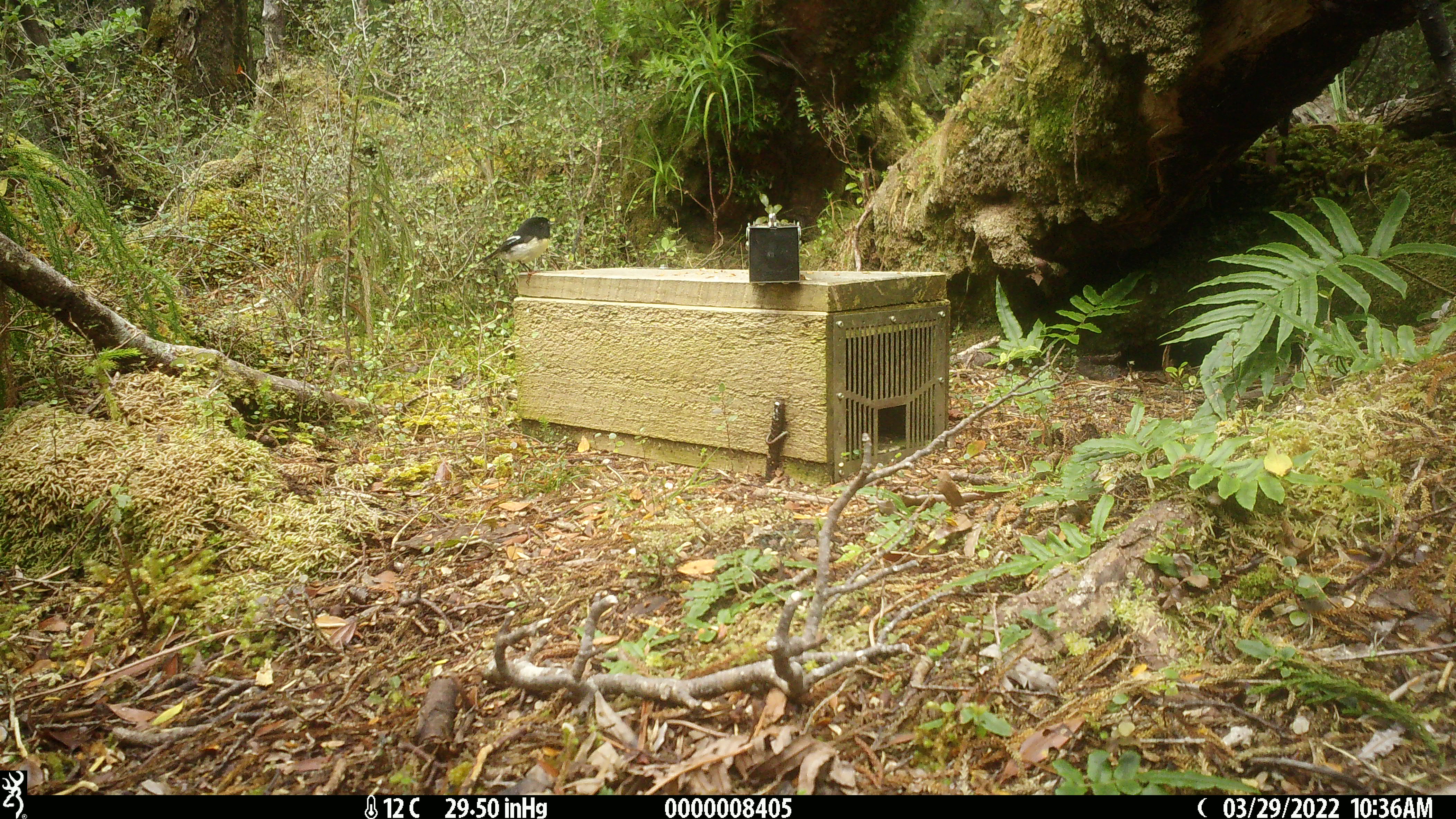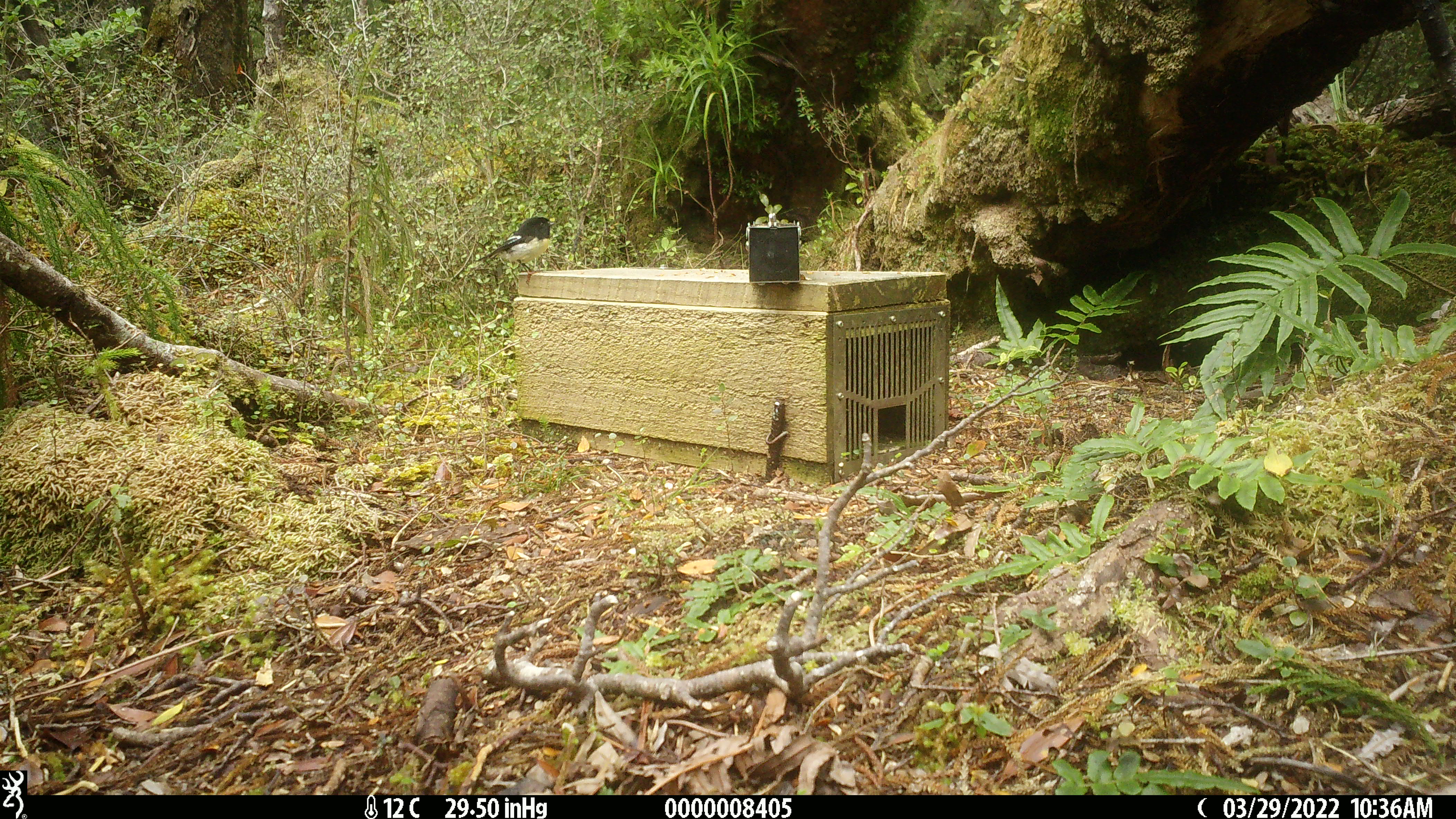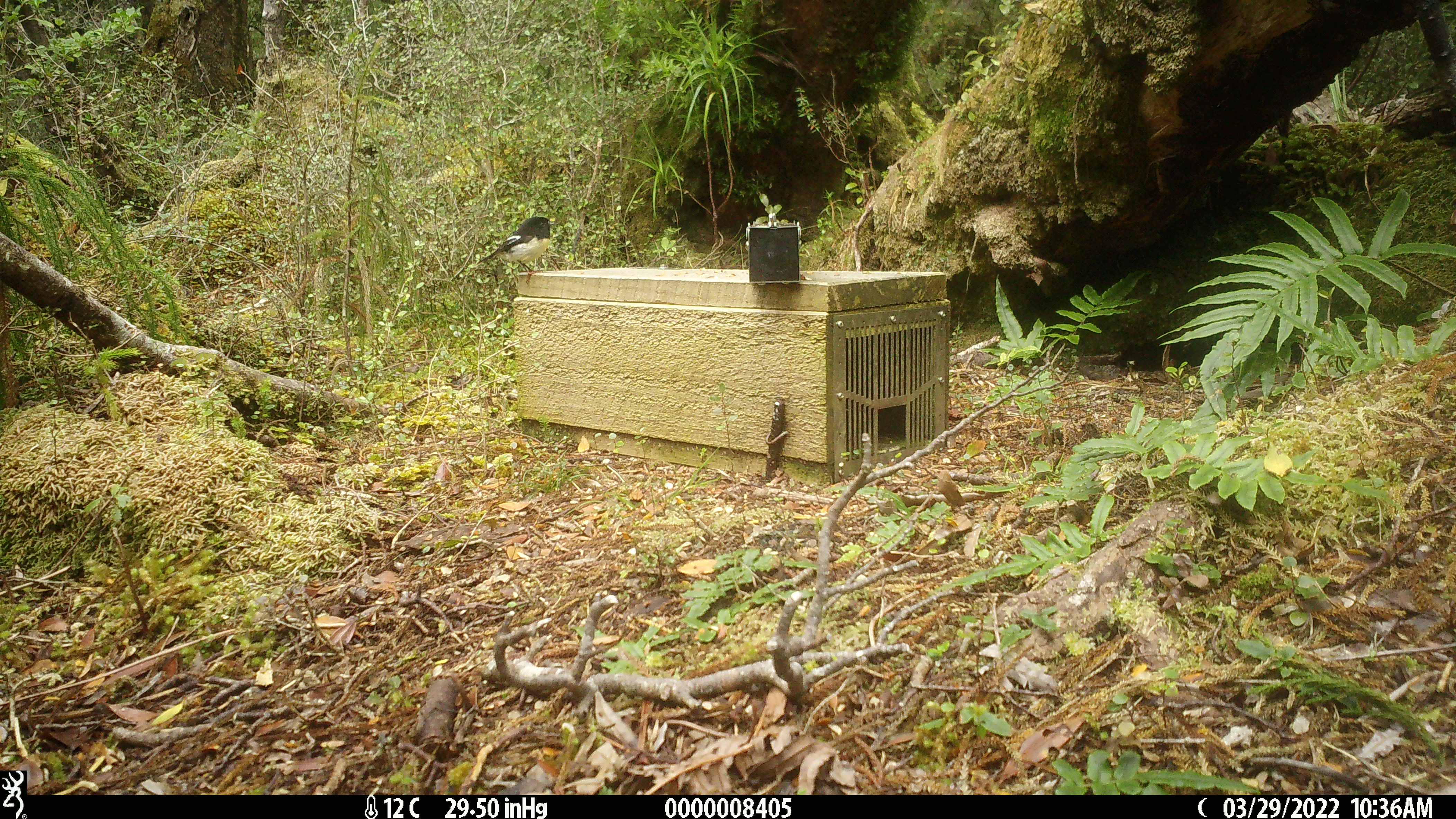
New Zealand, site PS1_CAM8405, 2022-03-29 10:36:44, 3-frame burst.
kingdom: Animalia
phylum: Chordata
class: Aves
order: Passeriformes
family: Petroicidae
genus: Petroica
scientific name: Petroica macrocephala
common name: tomtit